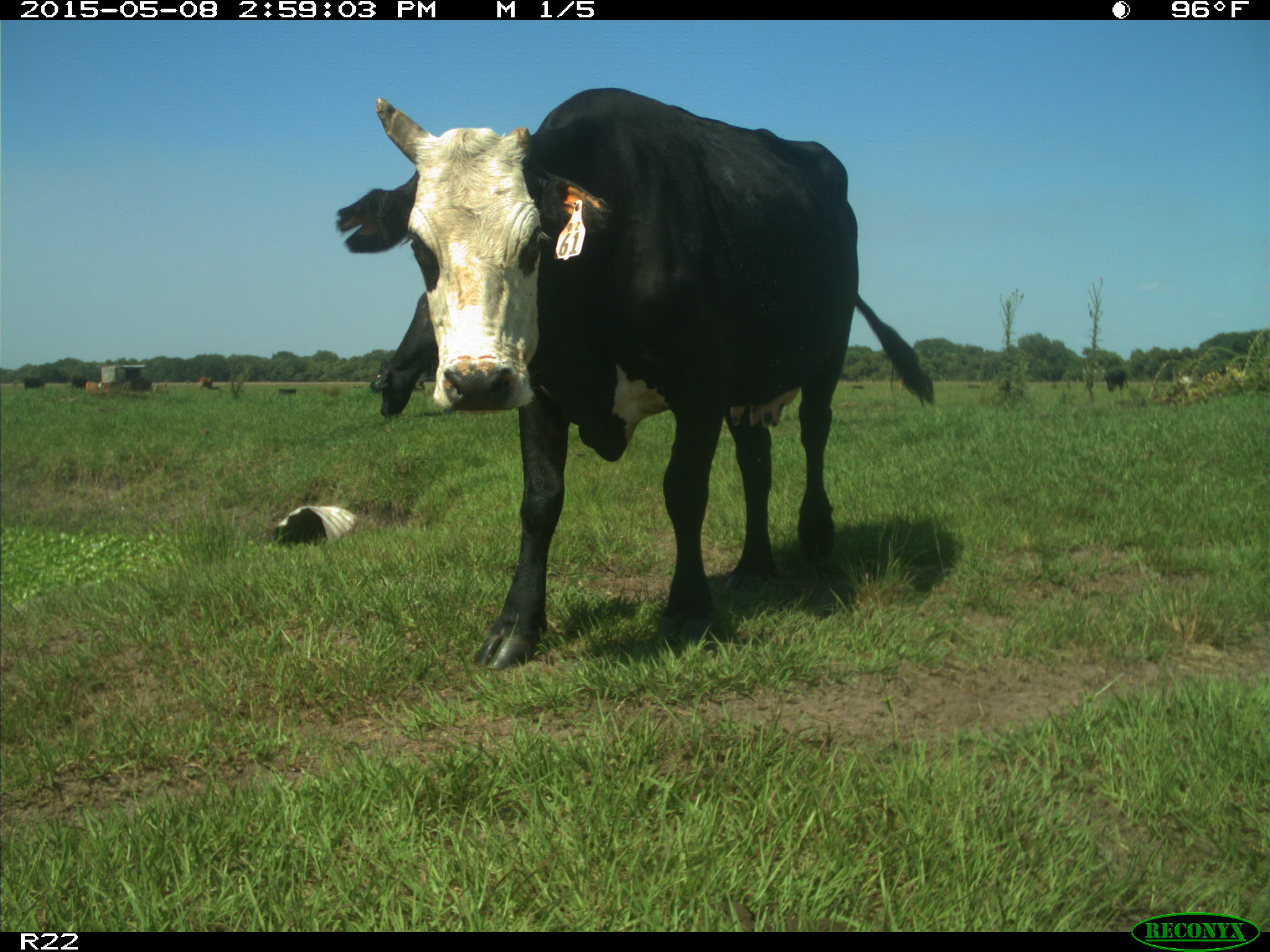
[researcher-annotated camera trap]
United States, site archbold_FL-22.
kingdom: Animalia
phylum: Chordata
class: Mammalia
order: Artiodactyla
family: Bovidae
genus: Bos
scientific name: Bos taurus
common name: domestic cow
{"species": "Bos taurus (domestic cow)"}